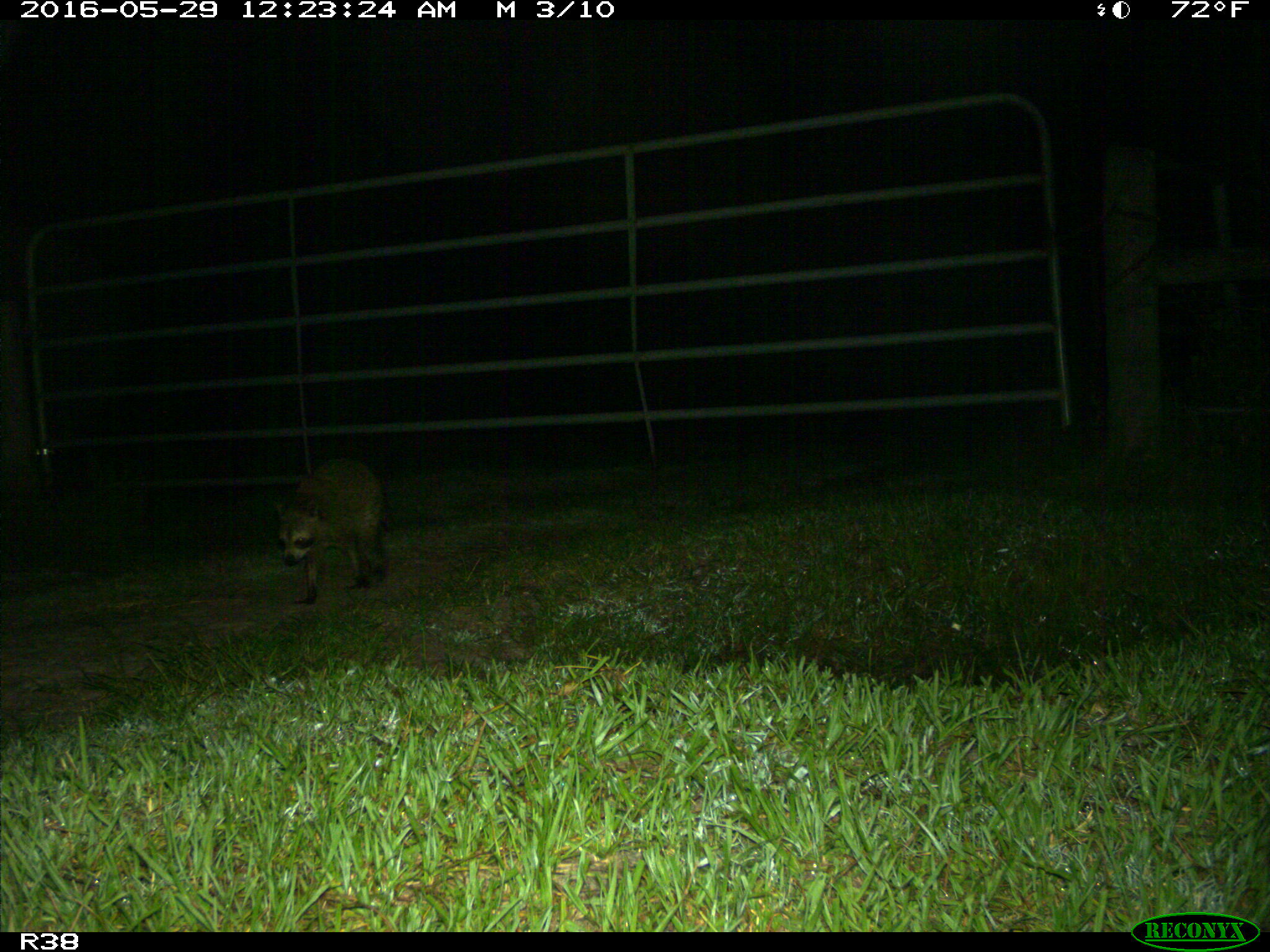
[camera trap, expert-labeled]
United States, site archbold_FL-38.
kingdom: Animalia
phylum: Chordata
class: Mammalia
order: Carnivora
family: Procyonidae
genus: Procyon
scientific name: Procyon lotor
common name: common raccoon